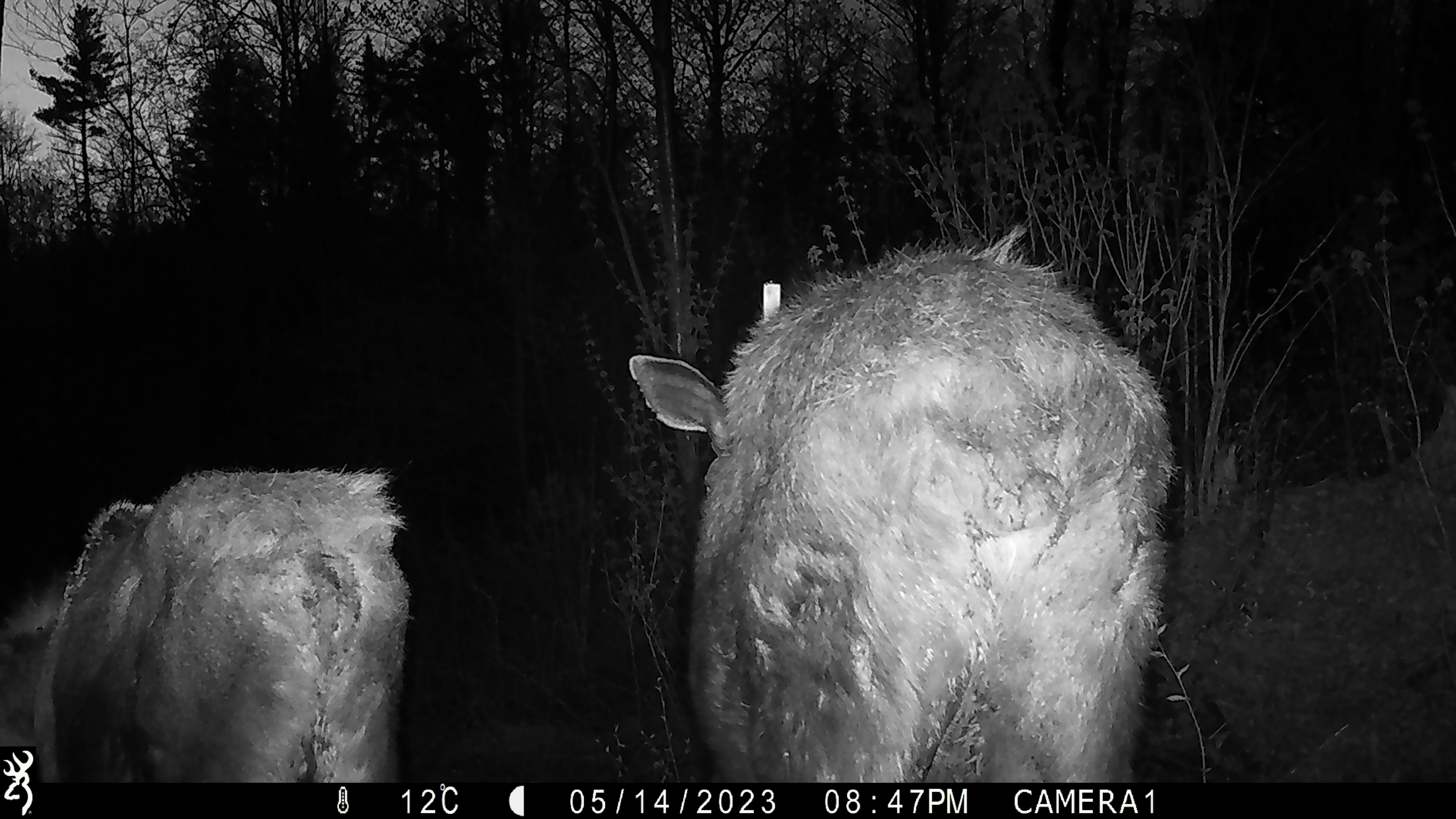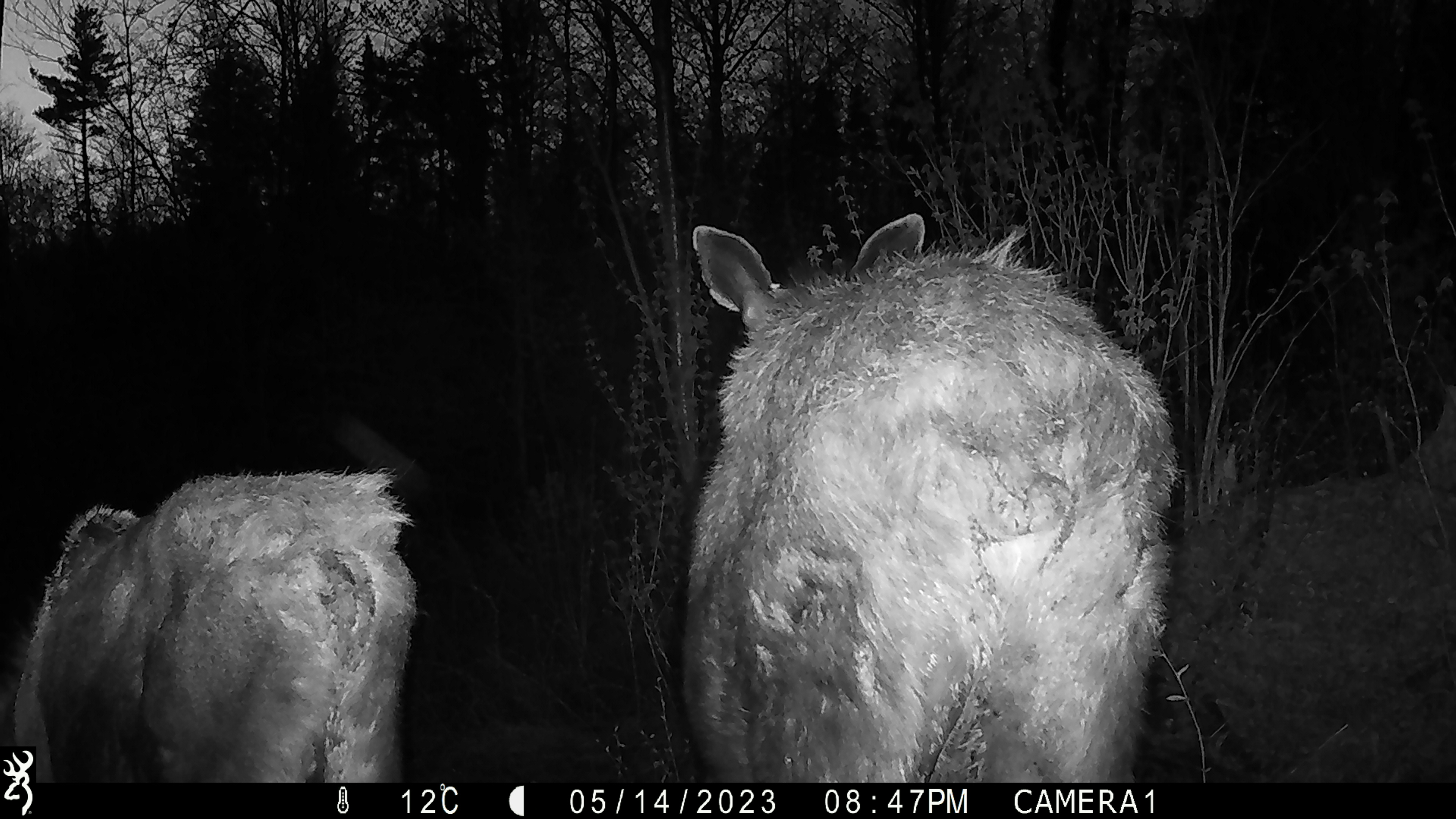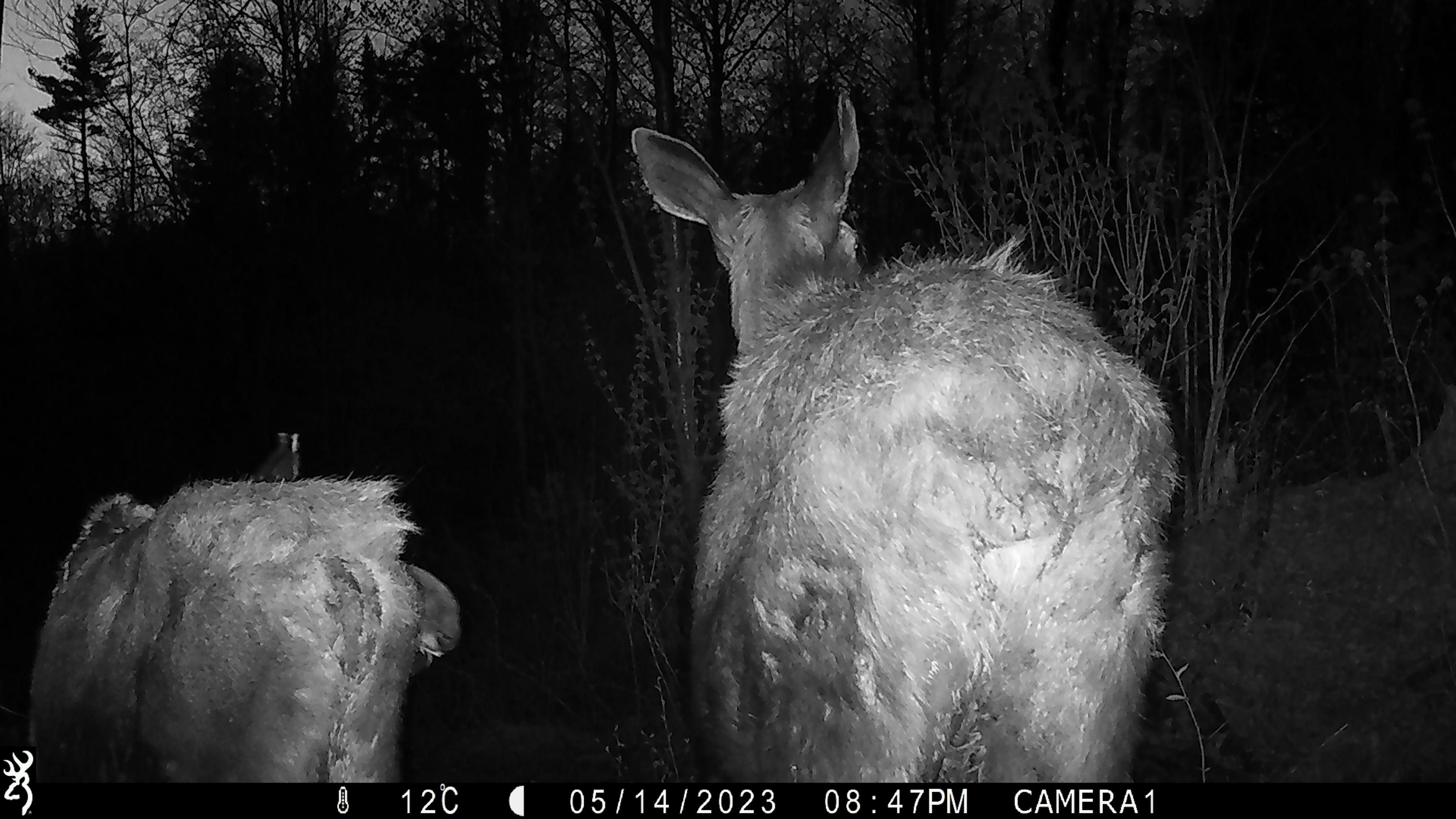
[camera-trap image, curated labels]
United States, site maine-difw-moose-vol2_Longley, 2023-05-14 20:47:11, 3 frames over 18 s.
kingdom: Animalia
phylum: Chordata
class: Mammalia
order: Artiodactyla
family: Cervidae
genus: Alces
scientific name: Alces alces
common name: moose